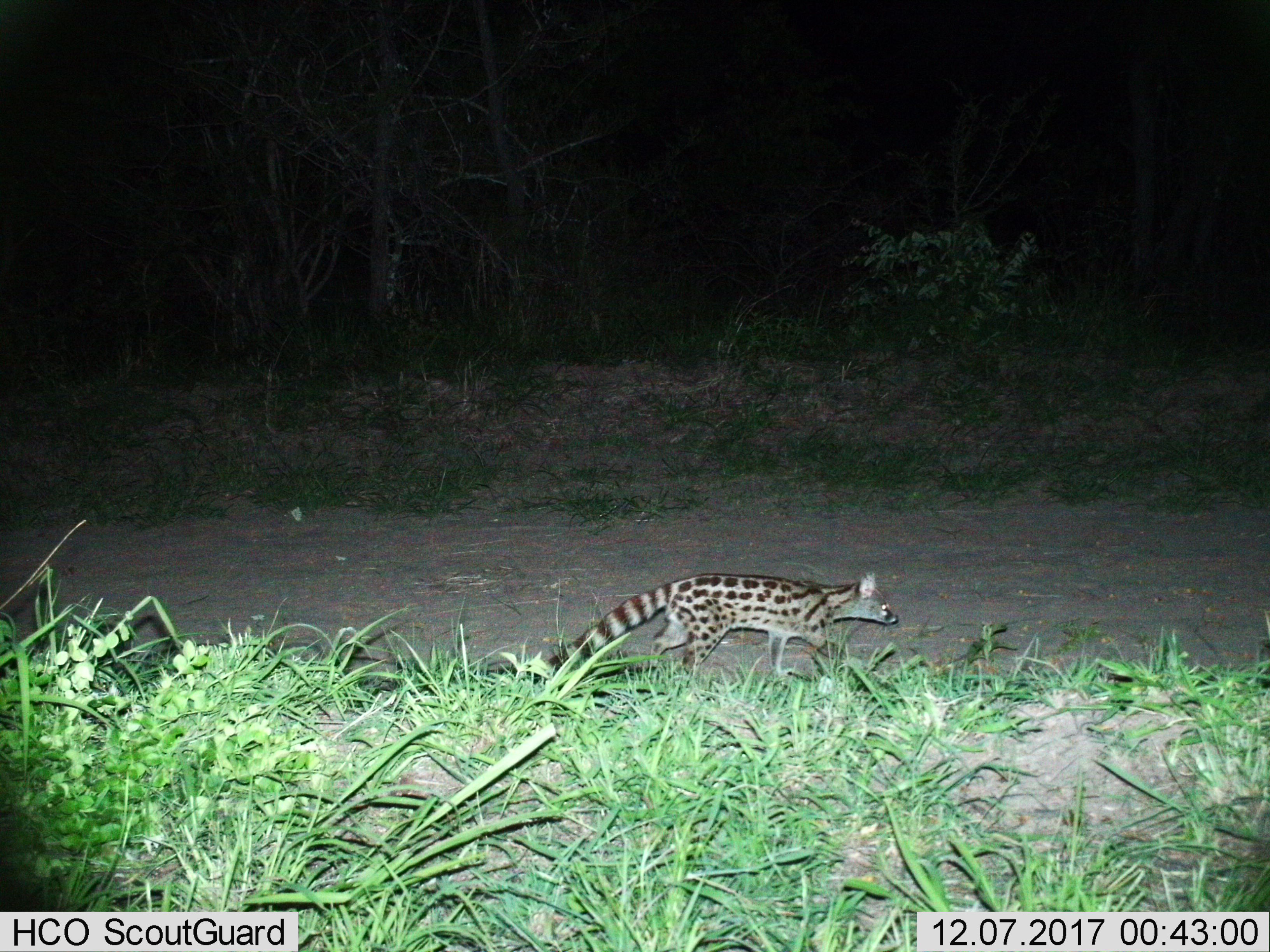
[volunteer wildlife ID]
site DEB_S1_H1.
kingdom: Animalia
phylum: Chordata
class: Mammalia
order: Carnivora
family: Viverridae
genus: Genetta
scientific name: Genetta genetta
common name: small-spotted genet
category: genetcommonsmallspotted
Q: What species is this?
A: Genetcommonsmallspotted (small-spotted genet) (Genetta genetta).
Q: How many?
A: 1.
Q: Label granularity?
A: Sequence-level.